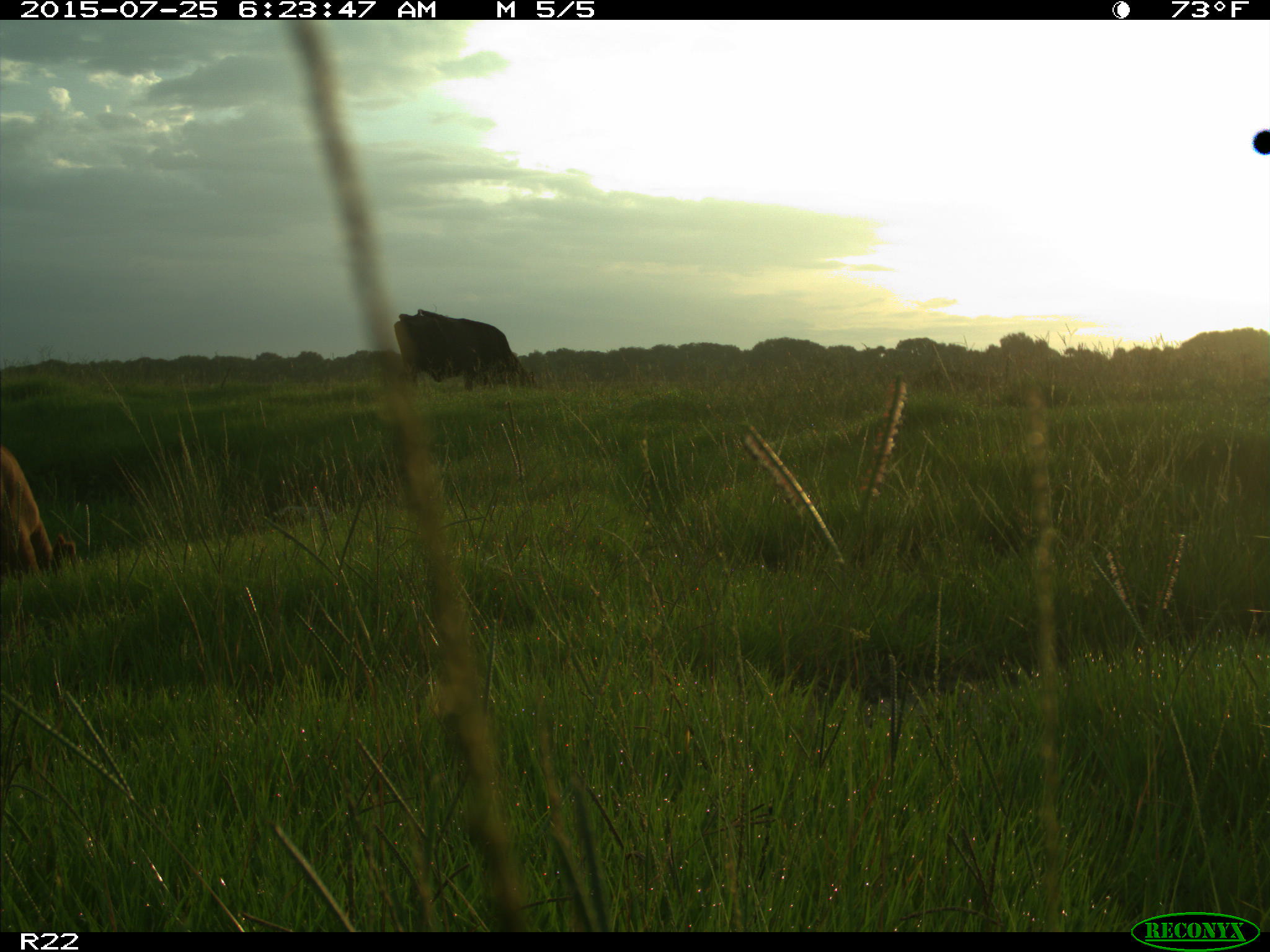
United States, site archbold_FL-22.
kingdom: Animalia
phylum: Chordata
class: Mammalia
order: Artiodactyla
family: Bovidae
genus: Bos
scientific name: Bos taurus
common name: domestic cow